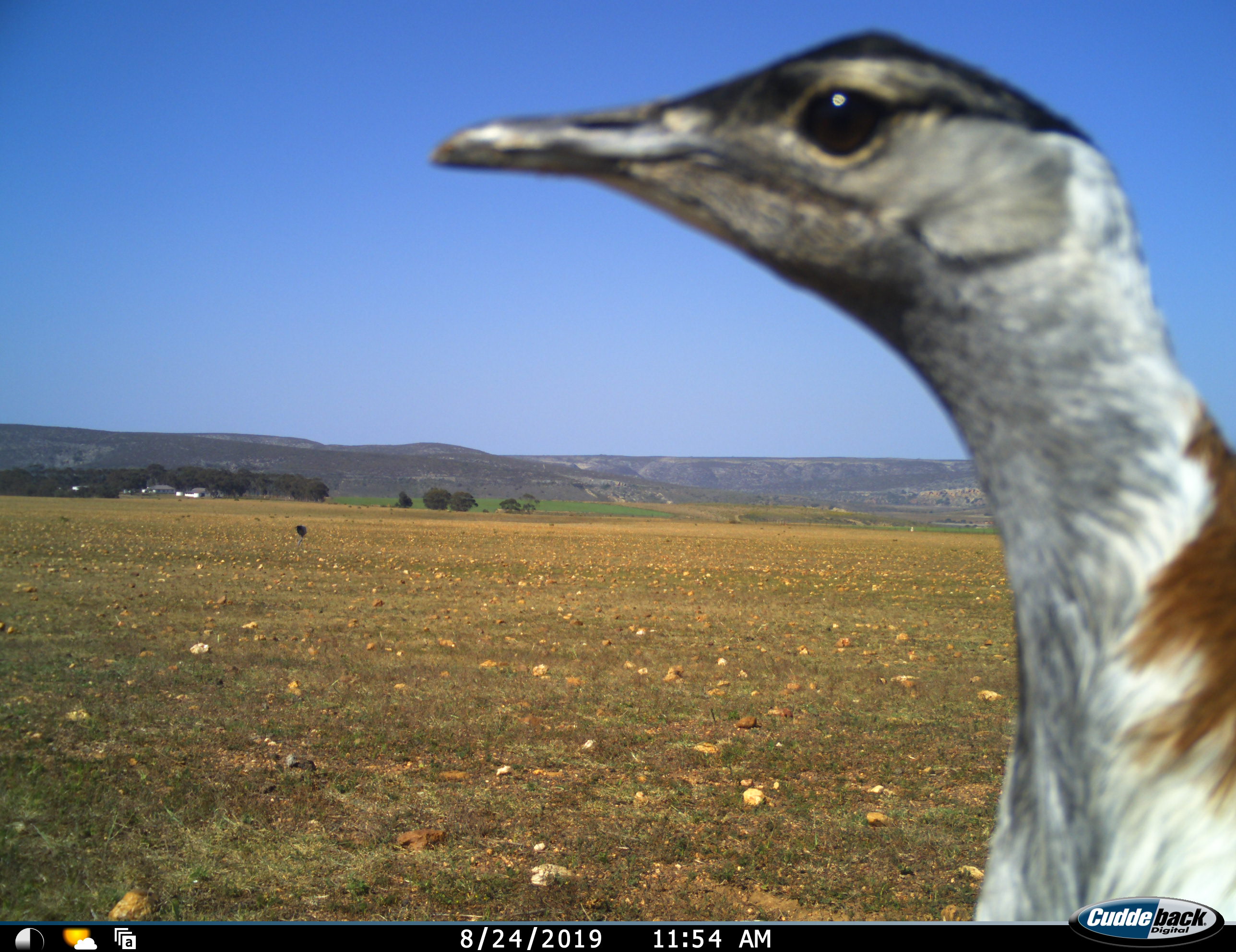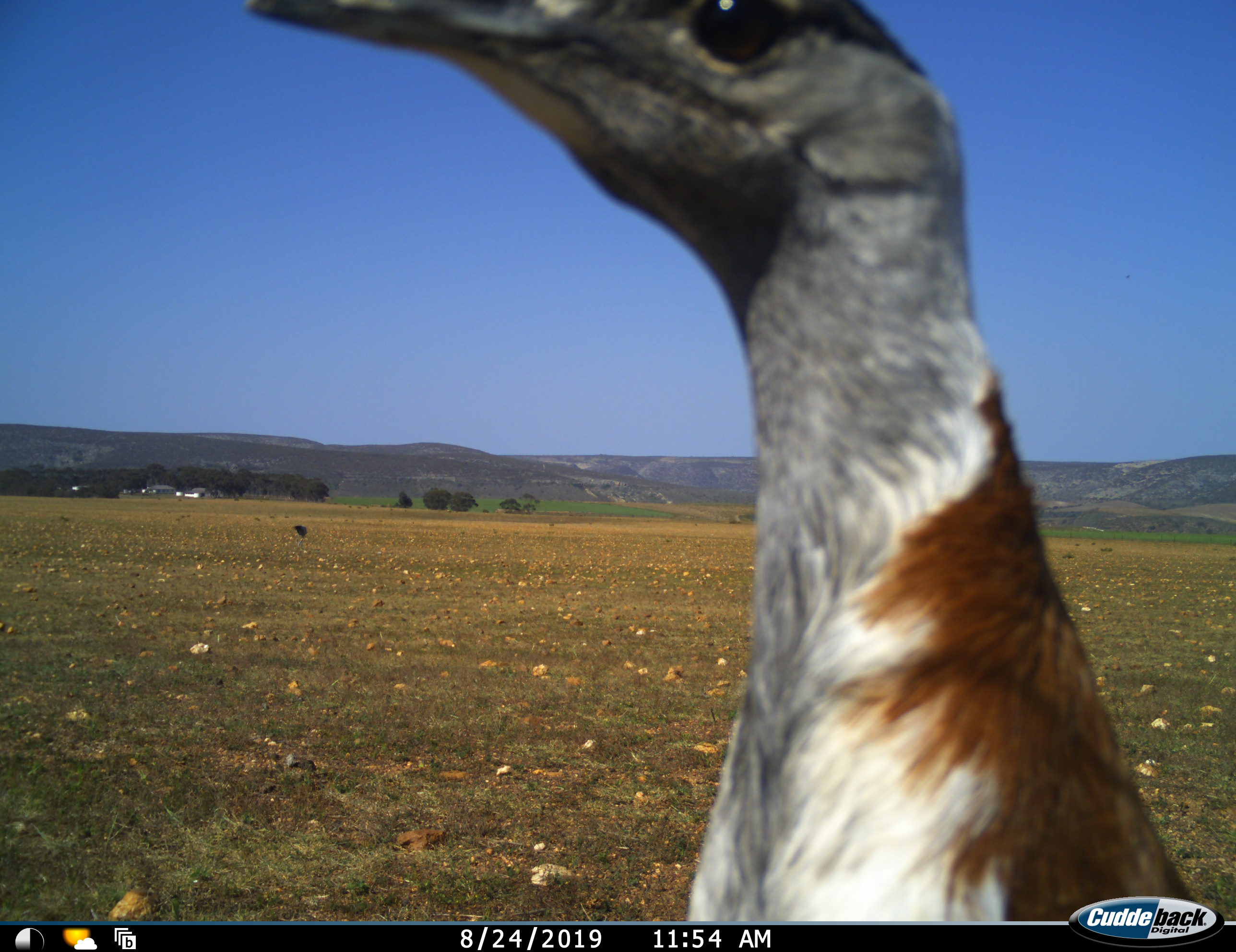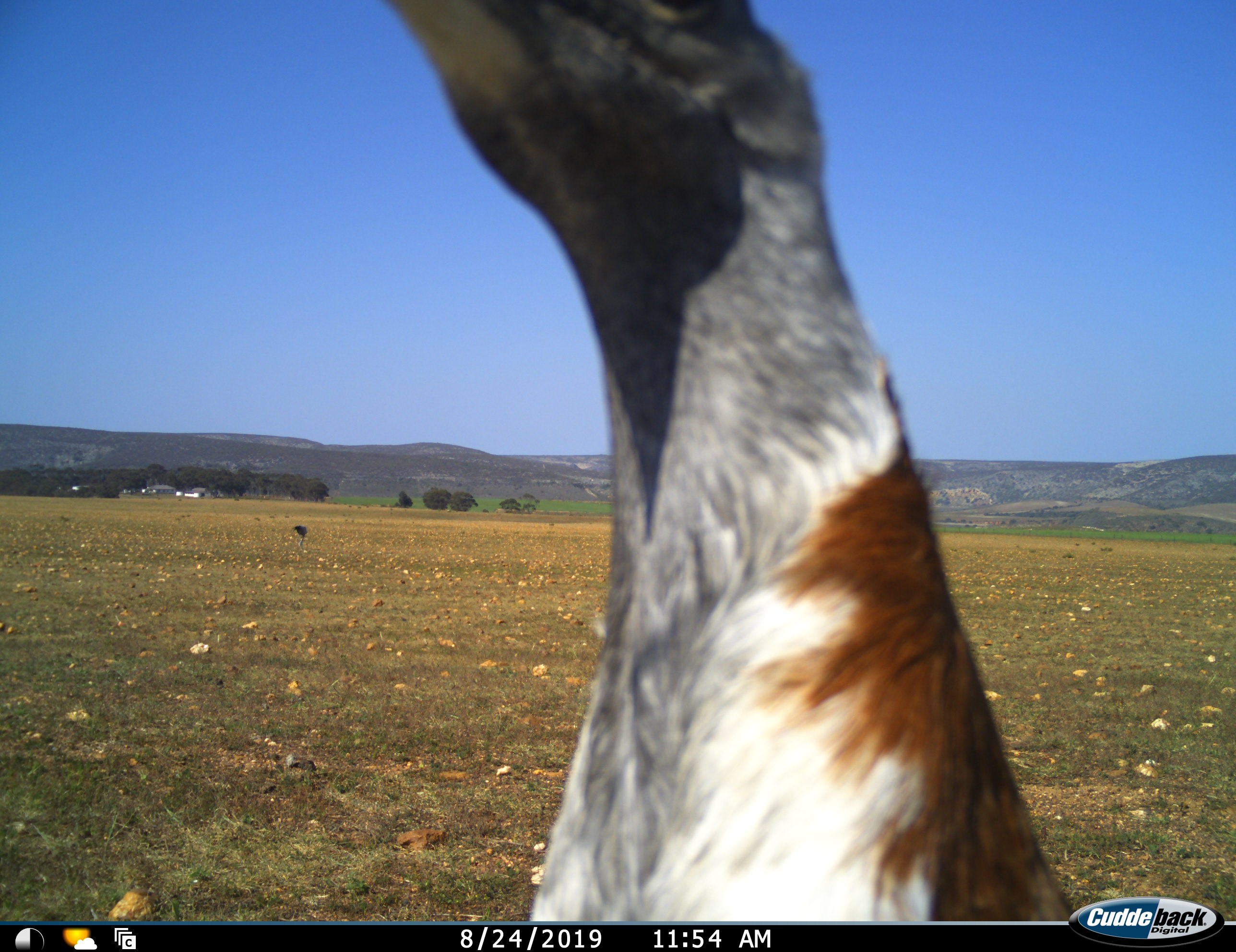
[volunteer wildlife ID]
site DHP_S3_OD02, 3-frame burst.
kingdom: Animalia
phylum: Chordata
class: Aves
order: Otidiformes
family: Otididae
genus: Neotis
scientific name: Neotis denhami denhami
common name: denham's bustard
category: bustarddenhams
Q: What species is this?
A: Bustarddenhams (denham's bustard) (Neotis denhami denhami).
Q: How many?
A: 1.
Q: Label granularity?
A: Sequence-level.